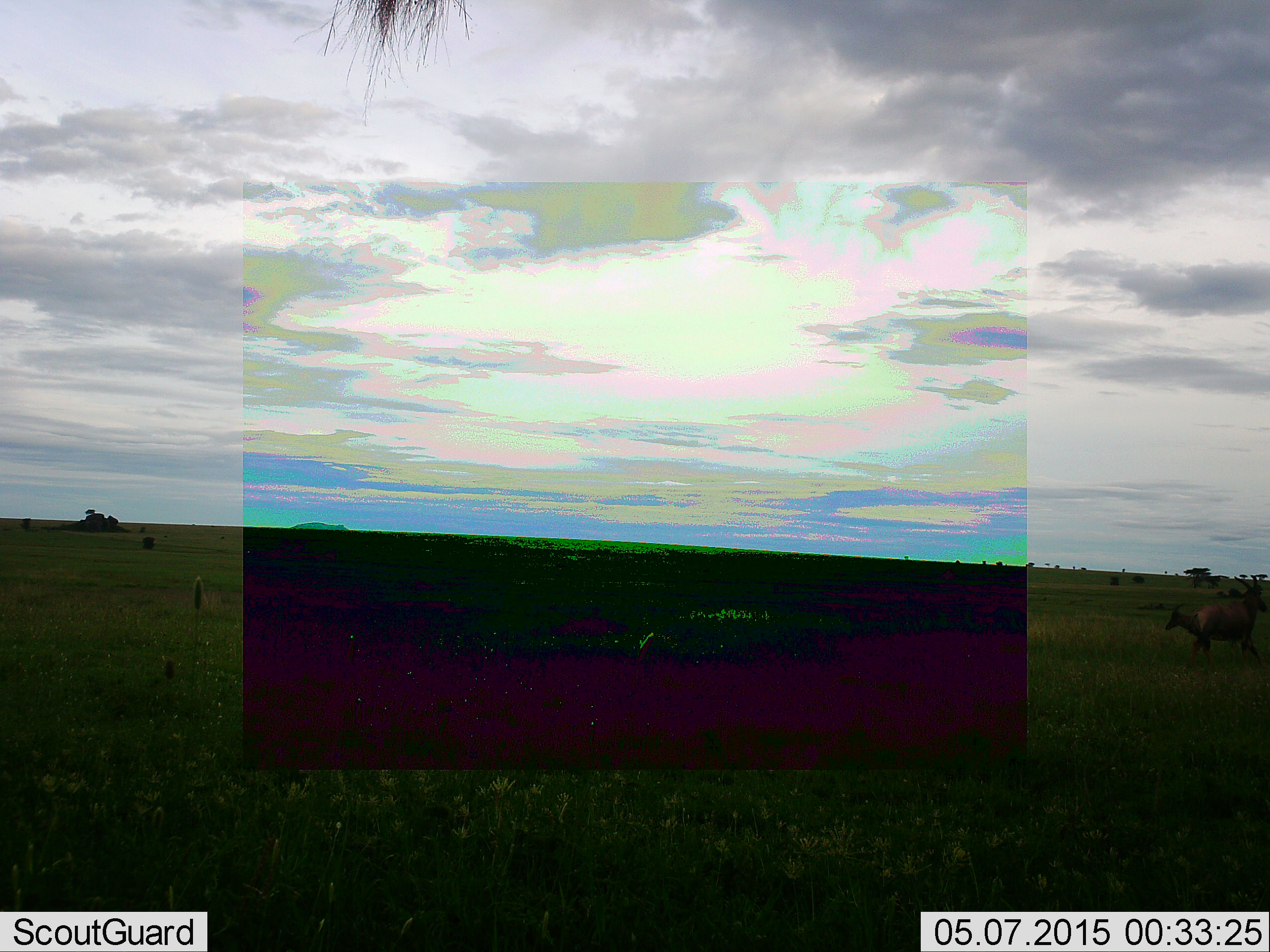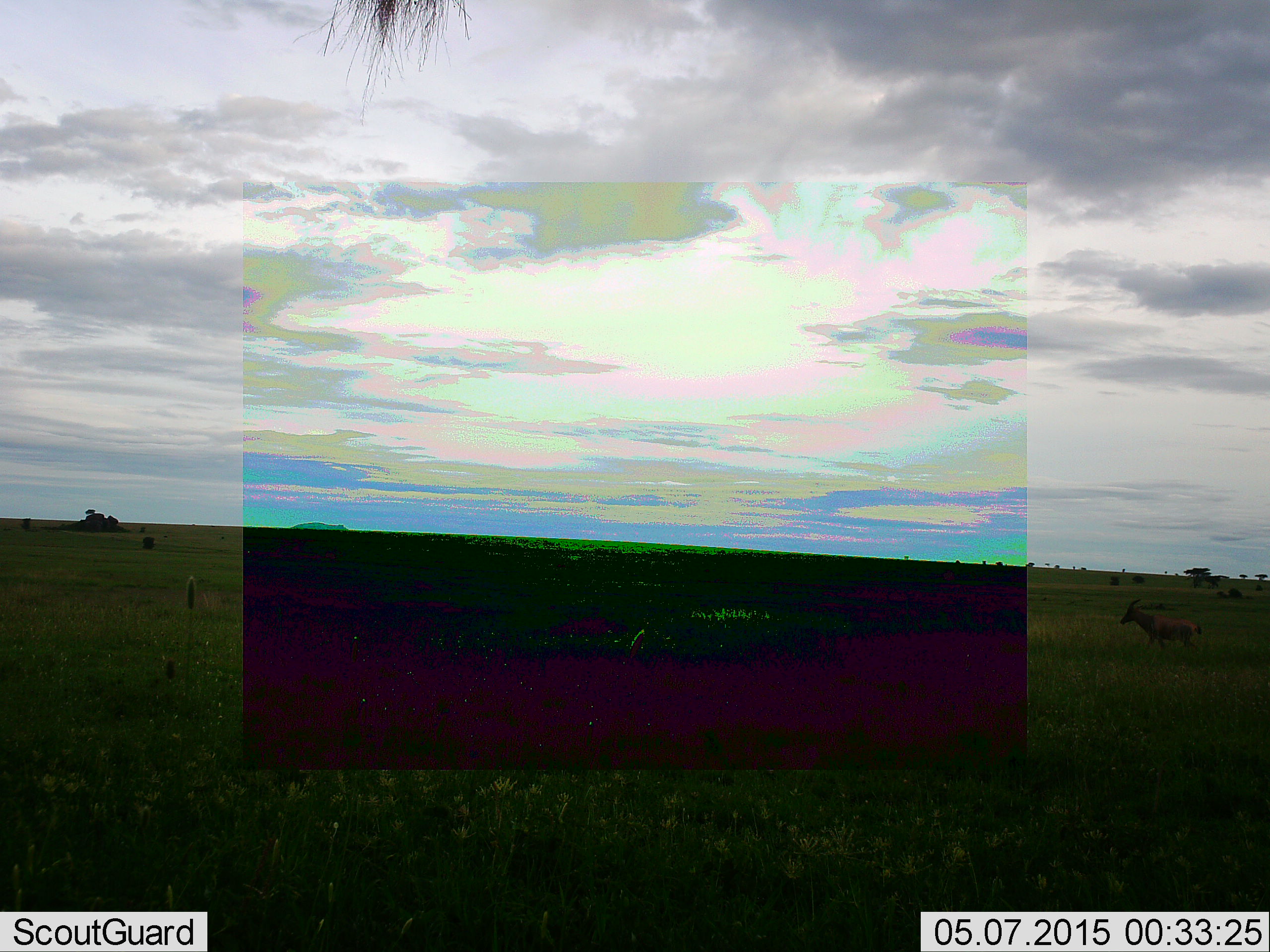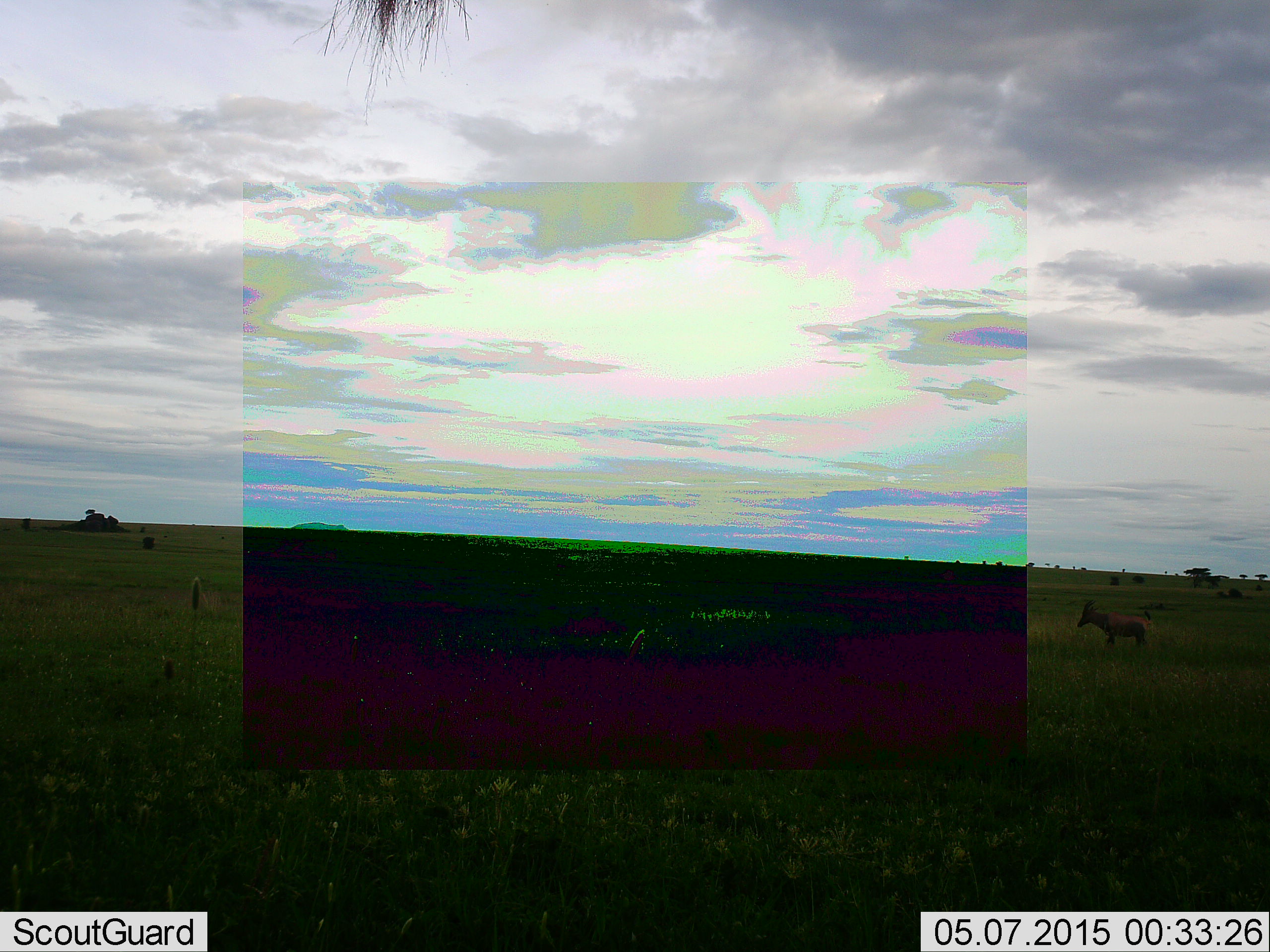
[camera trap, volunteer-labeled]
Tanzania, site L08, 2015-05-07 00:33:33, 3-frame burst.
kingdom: Animalia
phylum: Chordata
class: Mammalia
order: Artiodactyla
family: Bovidae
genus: Damaliscus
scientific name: Damaliscus lunatus jimela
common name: topi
Topi (Damaliscus lunatus jimela), count 2. Behavior (volunteer vote fractions): standing 20%, resting 0%, moving 100%, interacting 0%. Young present (vote fraction): 0%. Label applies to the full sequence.